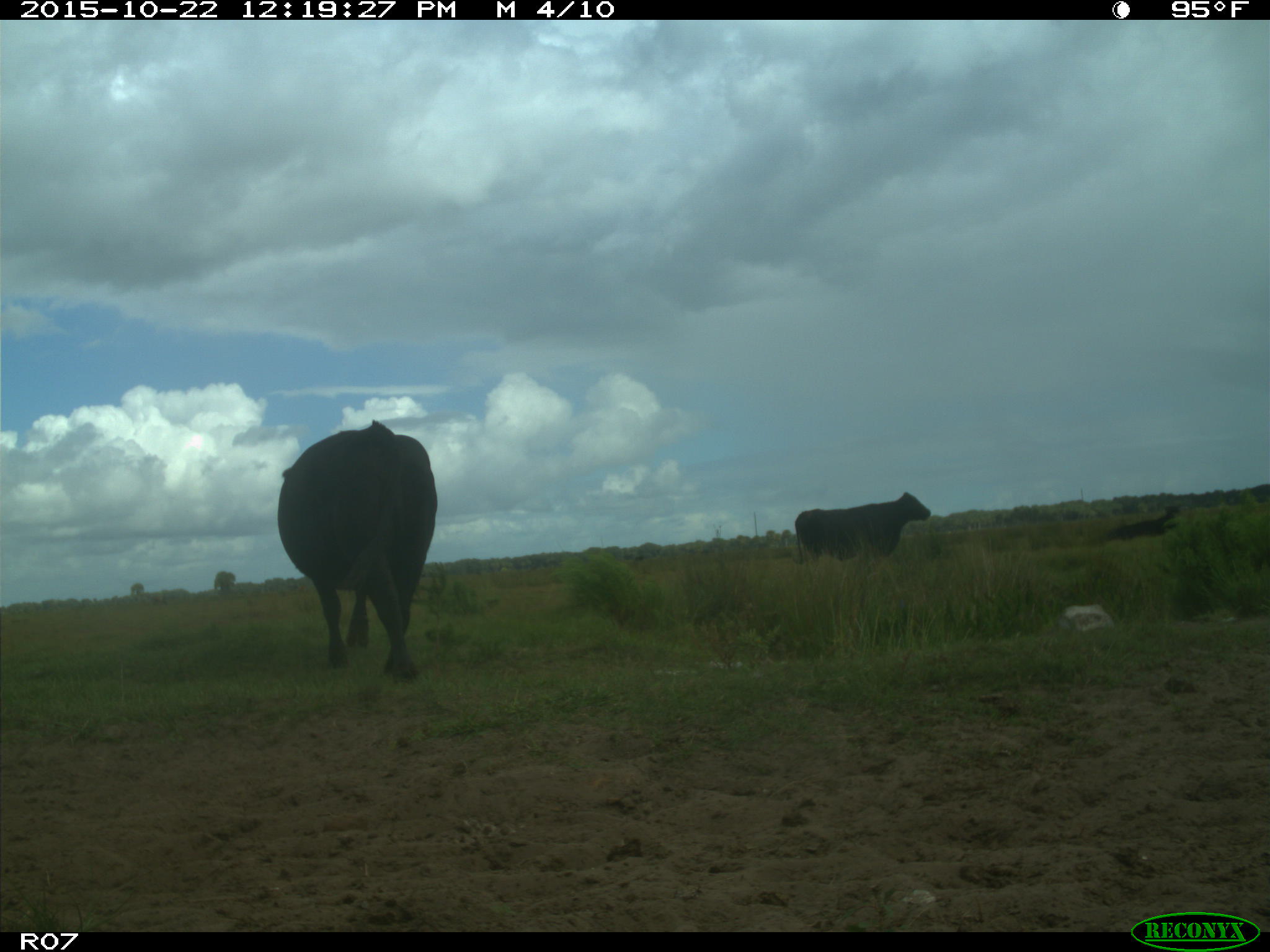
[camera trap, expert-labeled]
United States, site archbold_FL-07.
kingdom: Animalia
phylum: Chordata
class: Mammalia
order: Artiodactyla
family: Bovidae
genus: Bos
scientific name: Bos taurus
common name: domestic cow